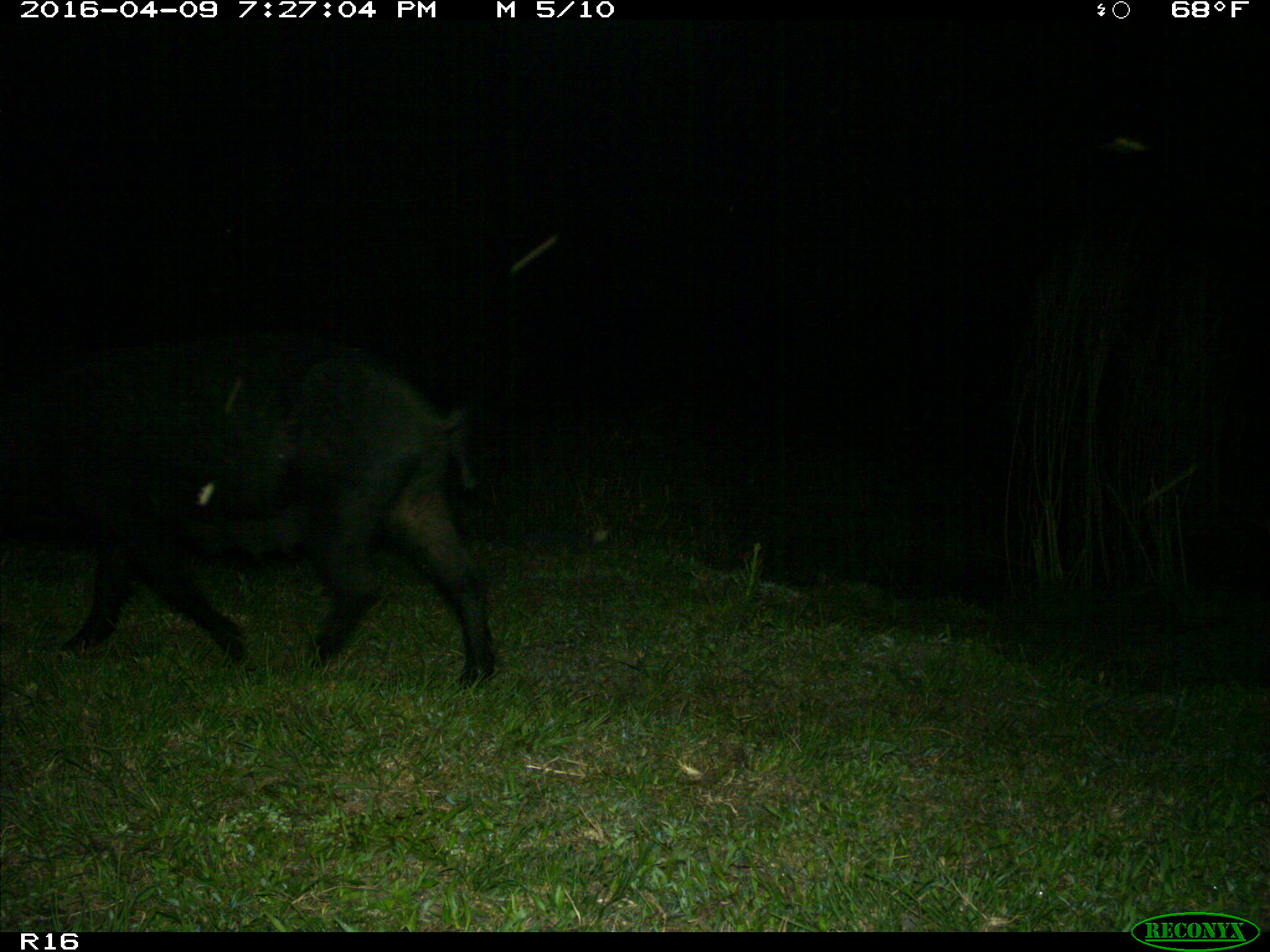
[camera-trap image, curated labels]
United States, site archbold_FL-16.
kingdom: Animalia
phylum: Chordata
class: Mammalia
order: Artiodactyla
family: Suidae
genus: Sus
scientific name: Sus scrofa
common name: wild boar